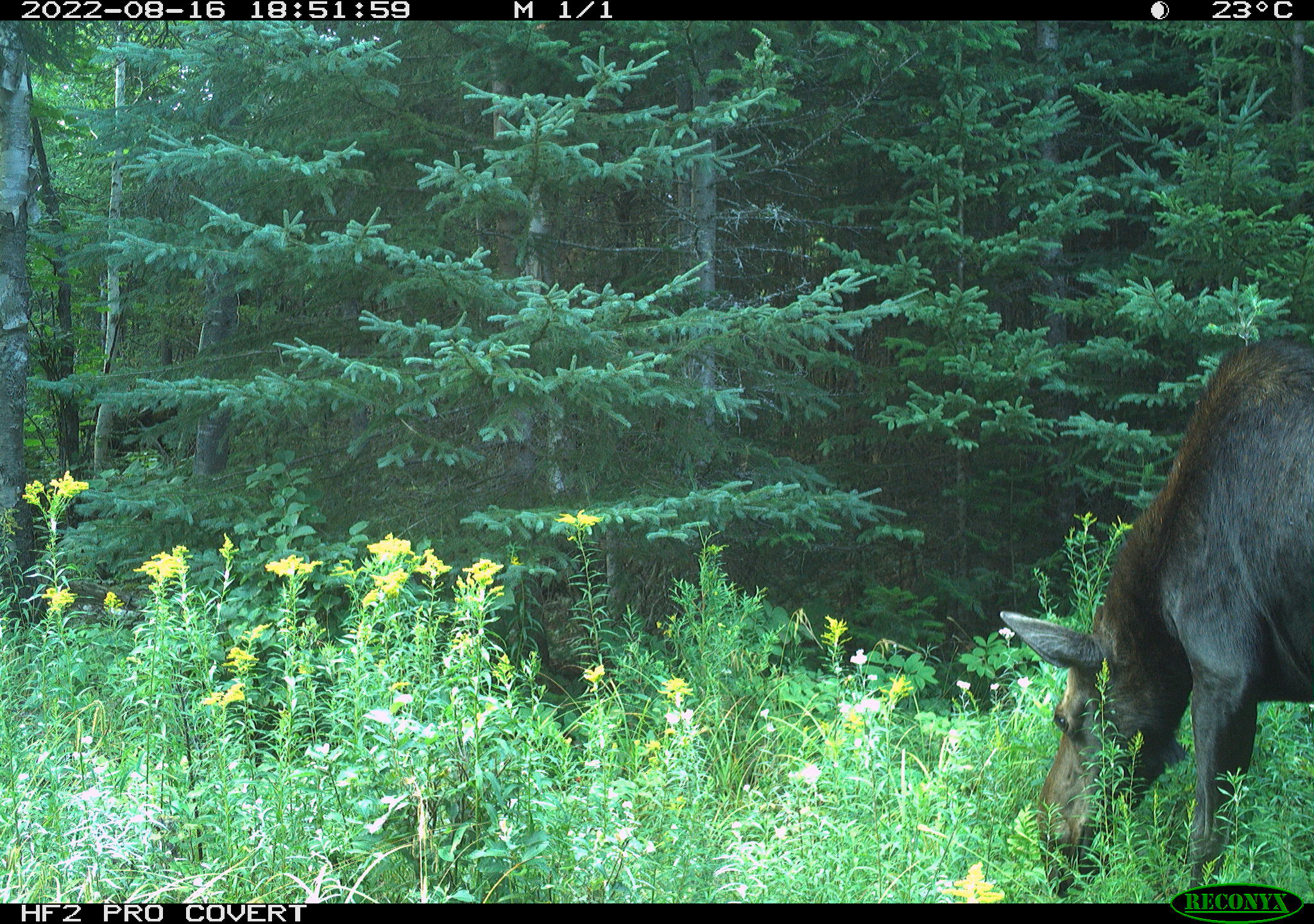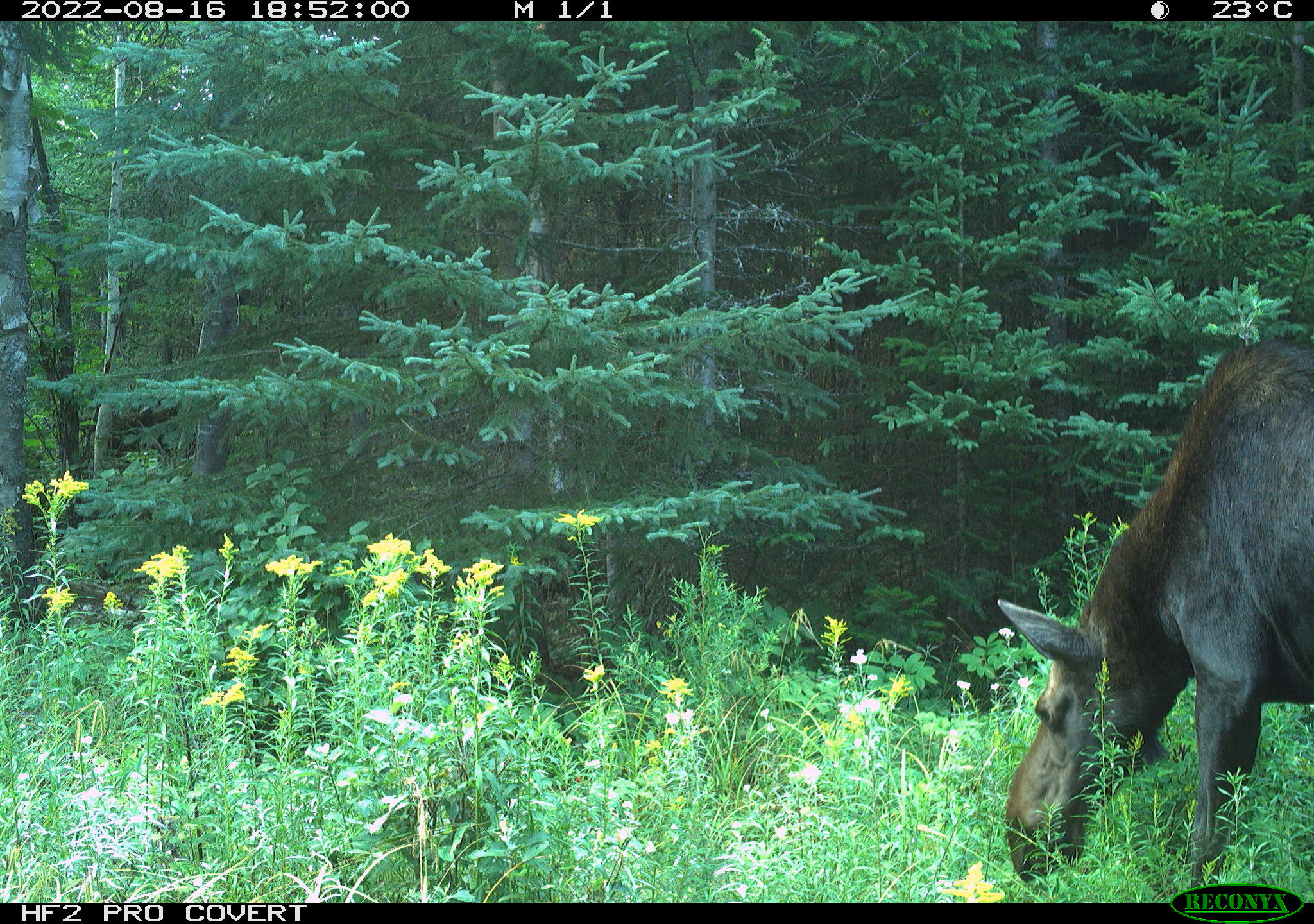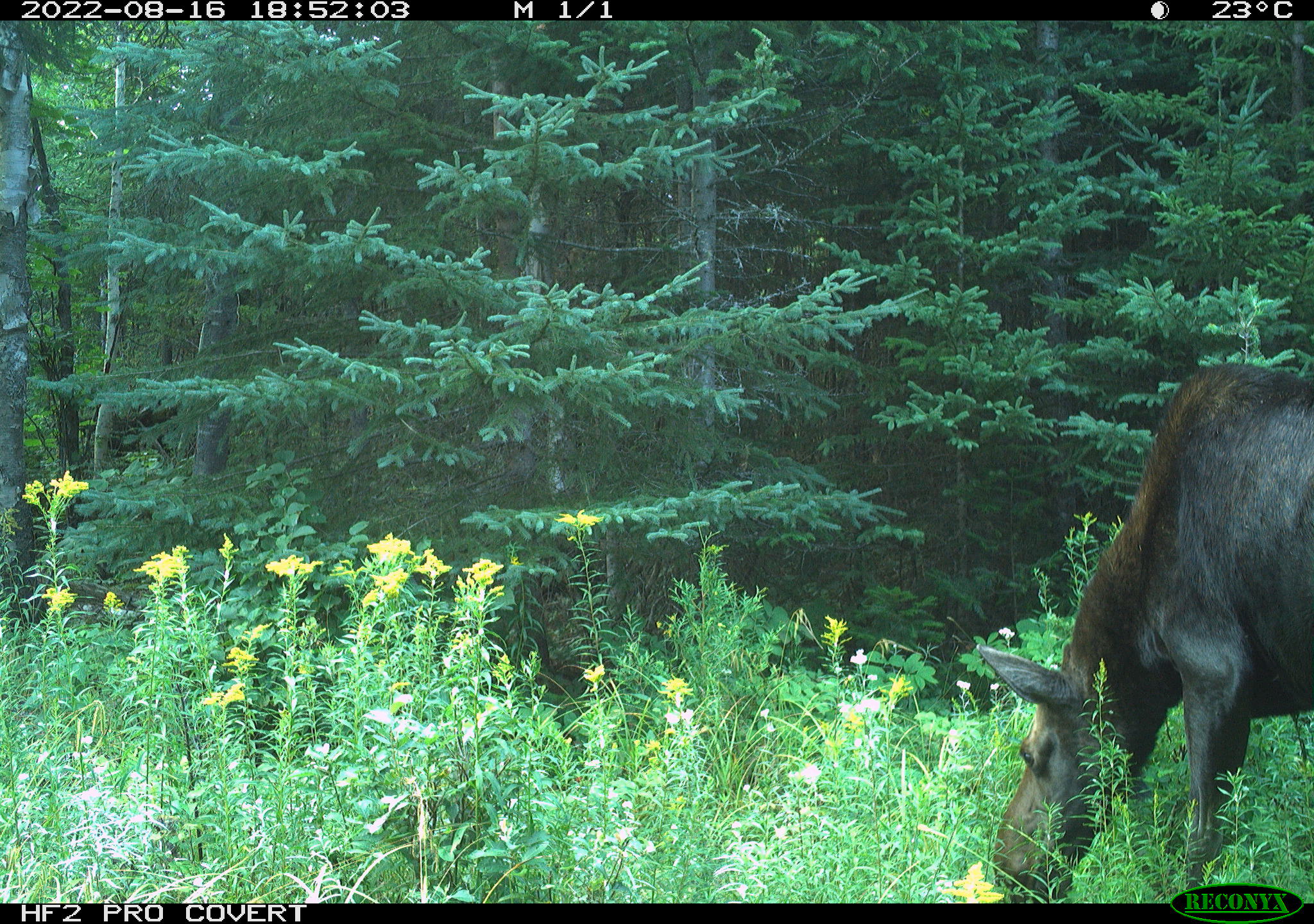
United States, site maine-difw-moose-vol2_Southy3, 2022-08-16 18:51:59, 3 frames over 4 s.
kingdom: Animalia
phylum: Chordata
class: Mammalia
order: Artiodactyla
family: Cervidae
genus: Alces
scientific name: Alces alces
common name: moose